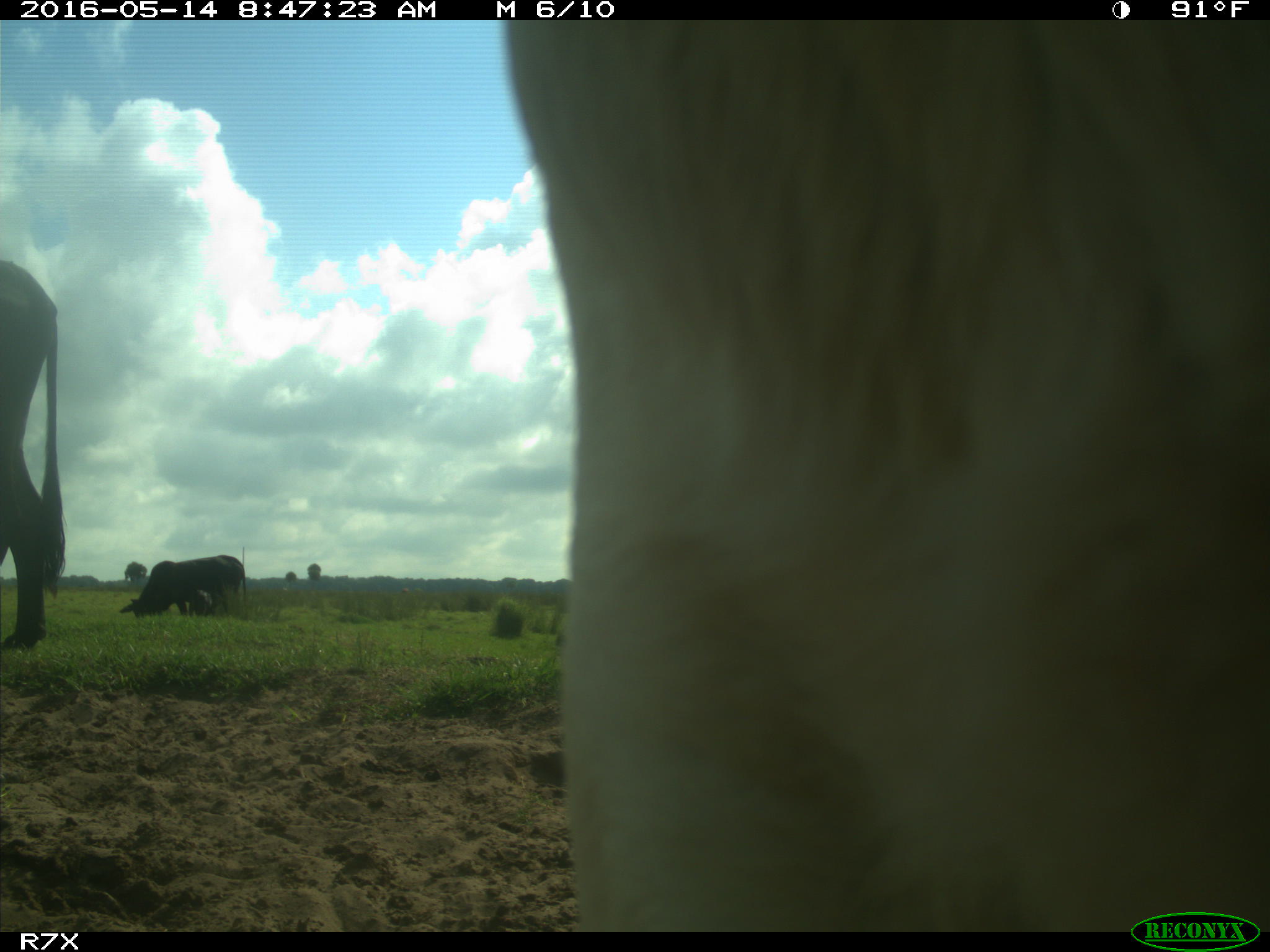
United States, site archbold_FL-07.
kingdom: Animalia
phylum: Chordata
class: Mammalia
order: Artiodactyla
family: Bovidae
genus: Bos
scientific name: Bos taurus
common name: domestic cow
Bos taurus (domestic cow).